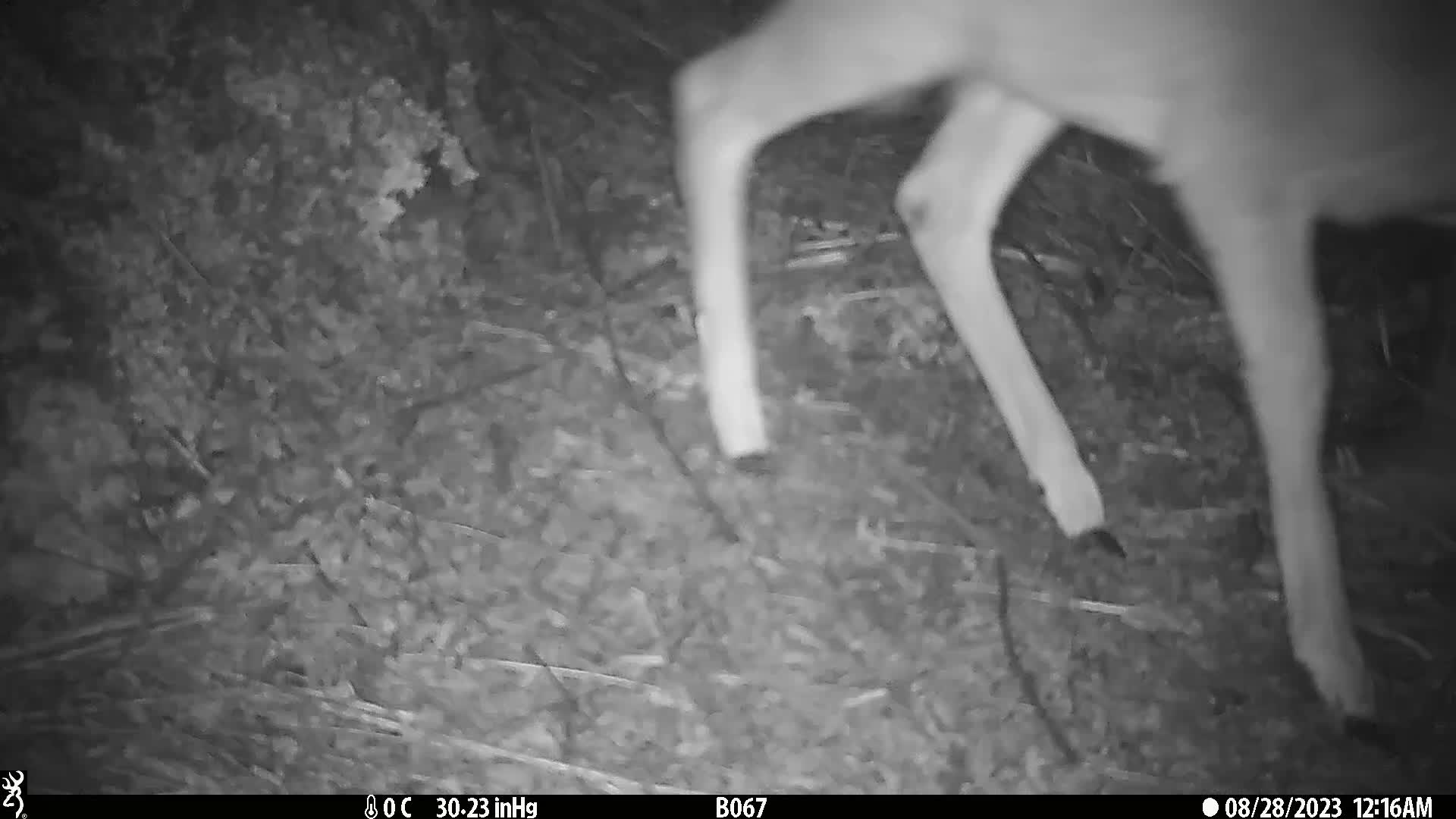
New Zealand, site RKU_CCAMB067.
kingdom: Animalia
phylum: Chordata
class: Mammalia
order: Artiodactyla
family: Cervidae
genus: Odocoileus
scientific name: Odocoileus virginianus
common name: white-tailed deer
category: white tailed deer